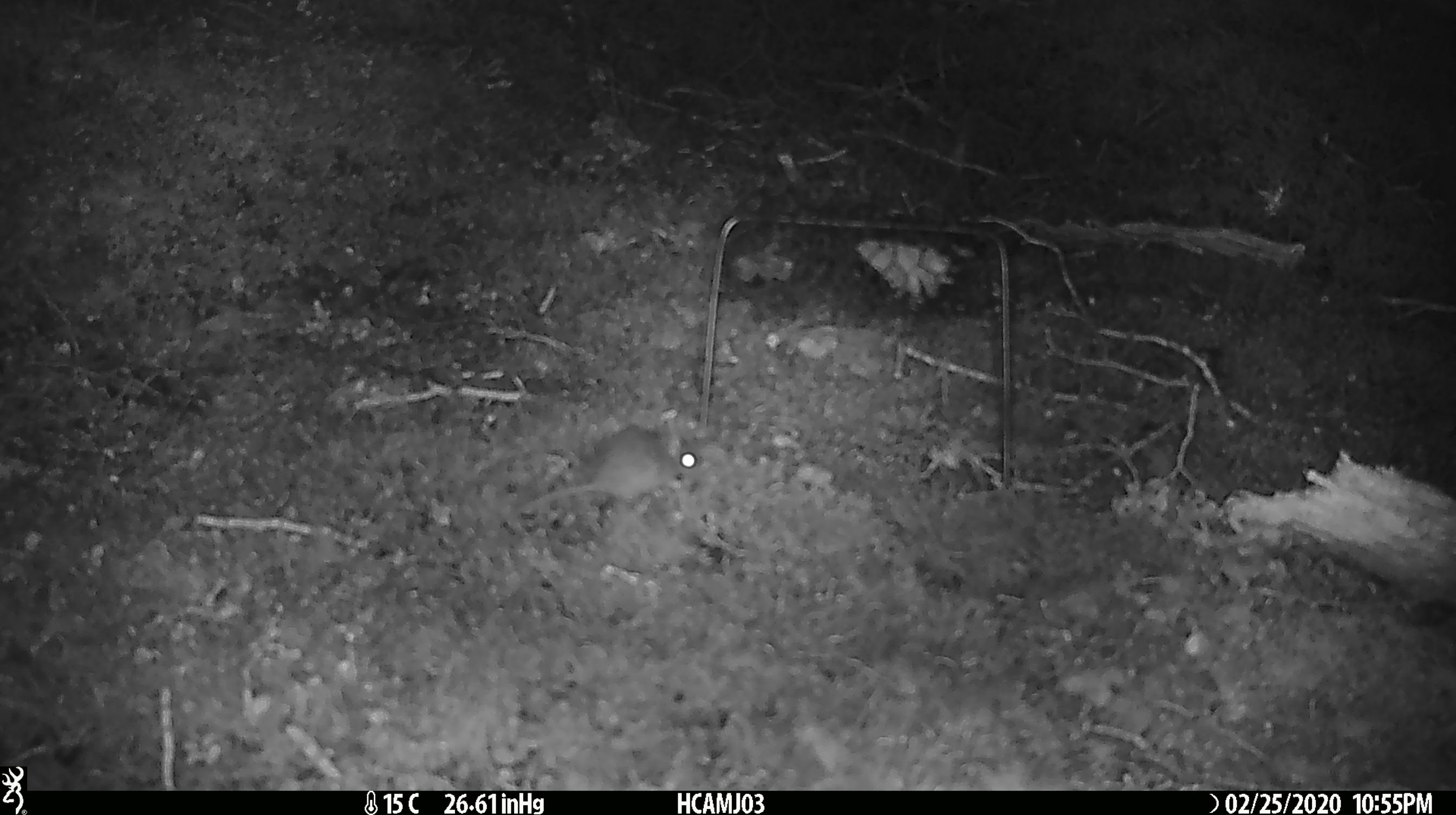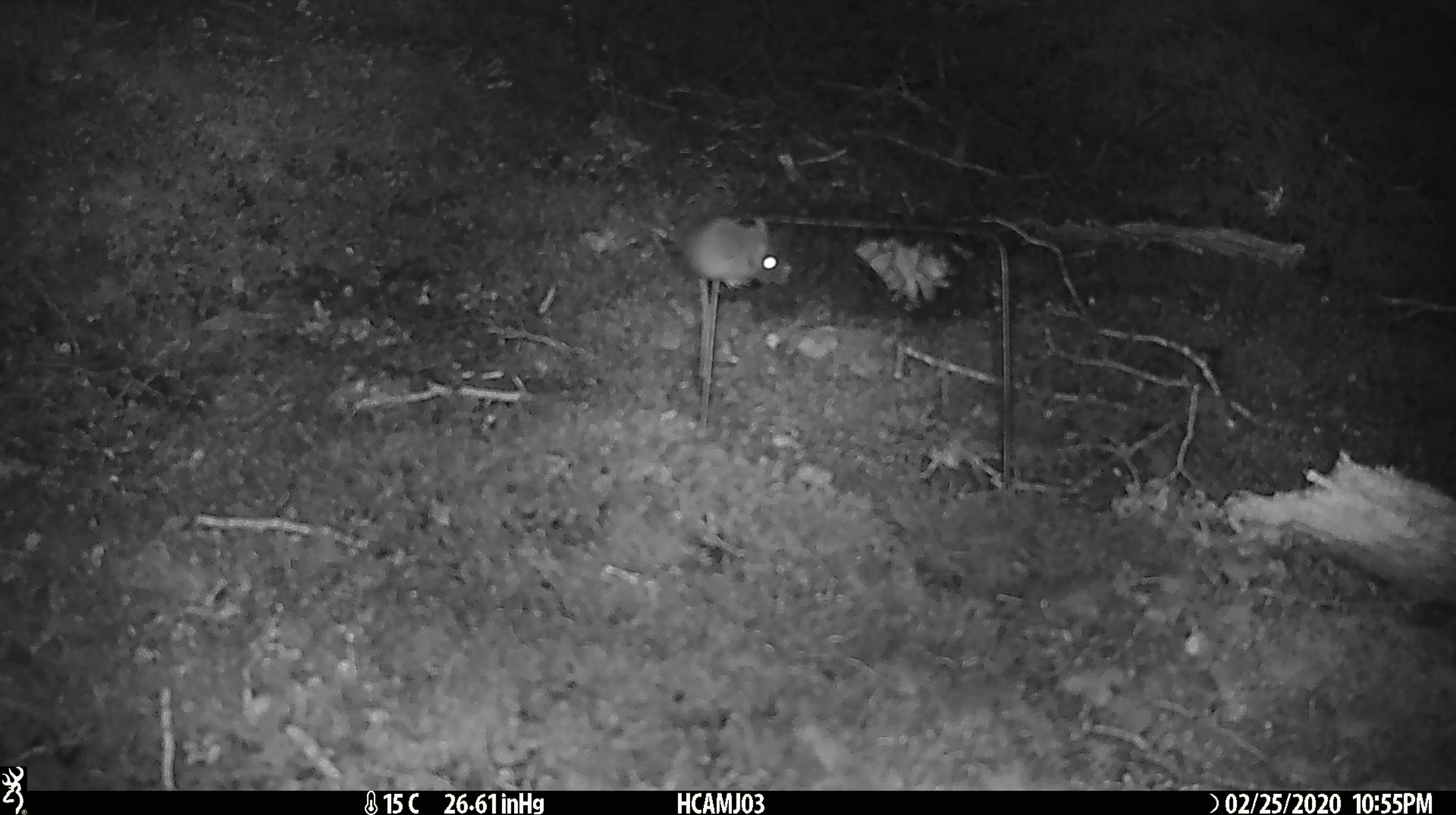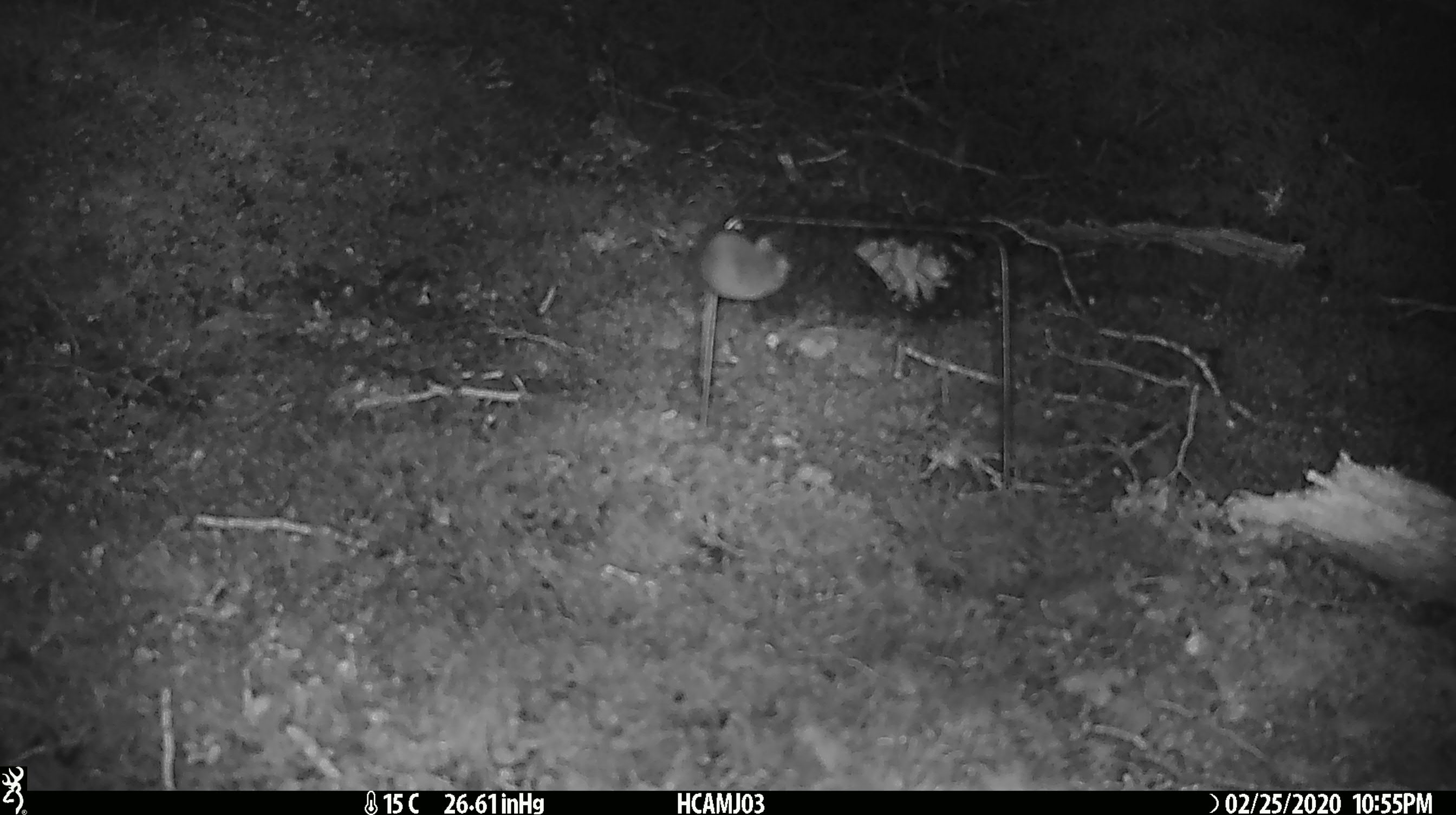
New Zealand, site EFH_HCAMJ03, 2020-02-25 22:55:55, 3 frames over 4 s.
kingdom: Animalia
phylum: Chordata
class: Mammalia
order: Rodentia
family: Muridae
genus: Mus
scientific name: Mus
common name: mouse